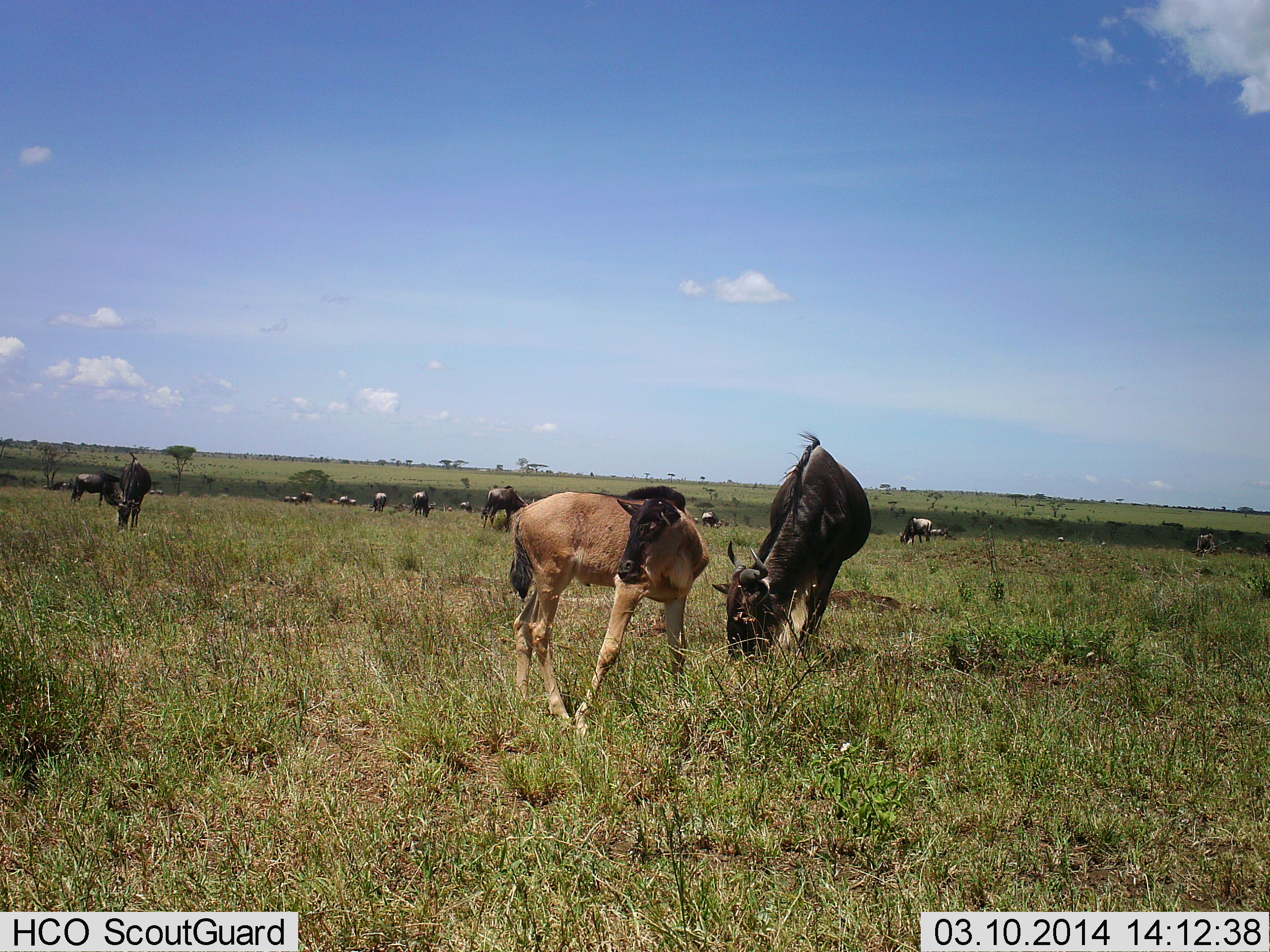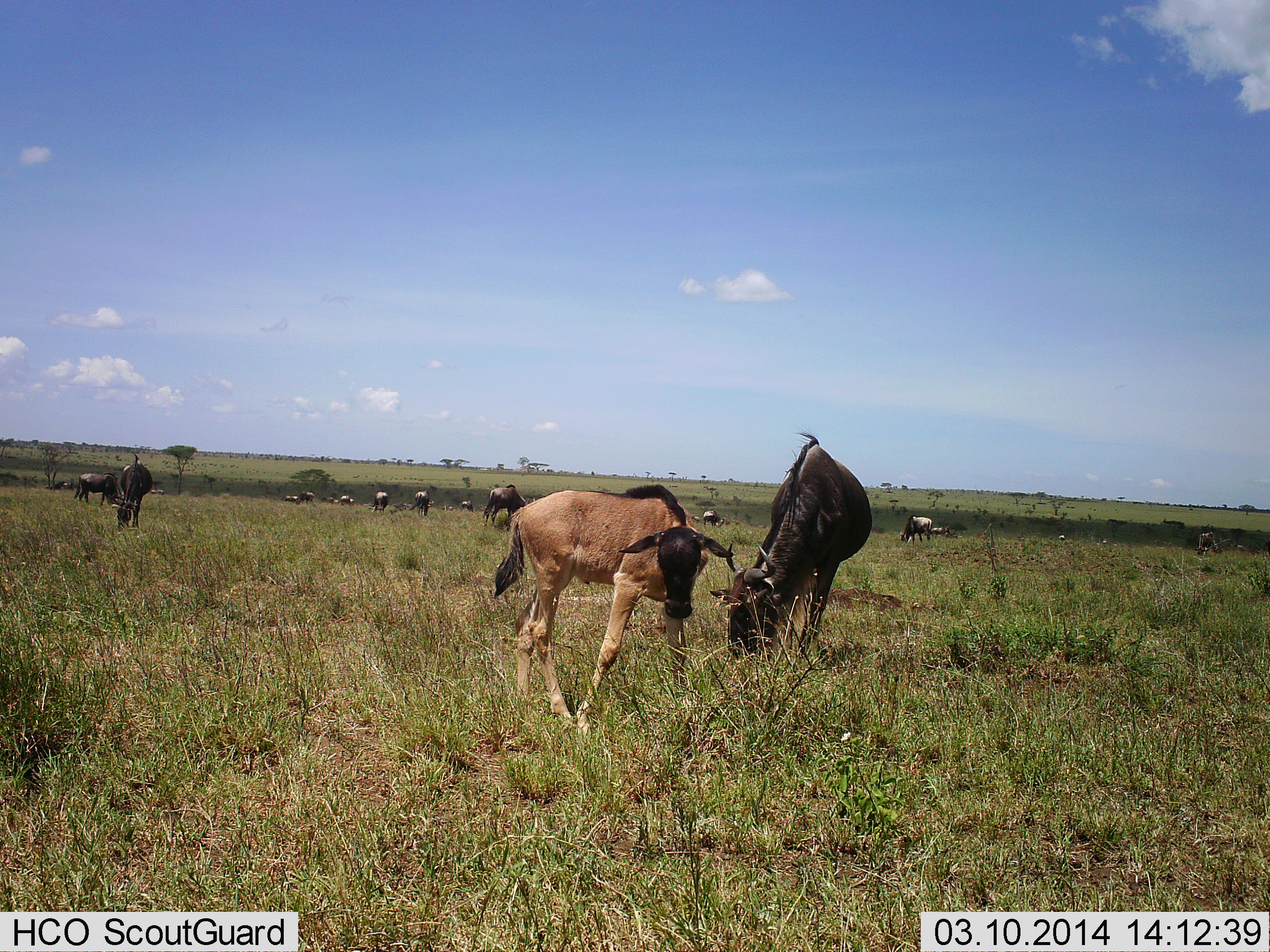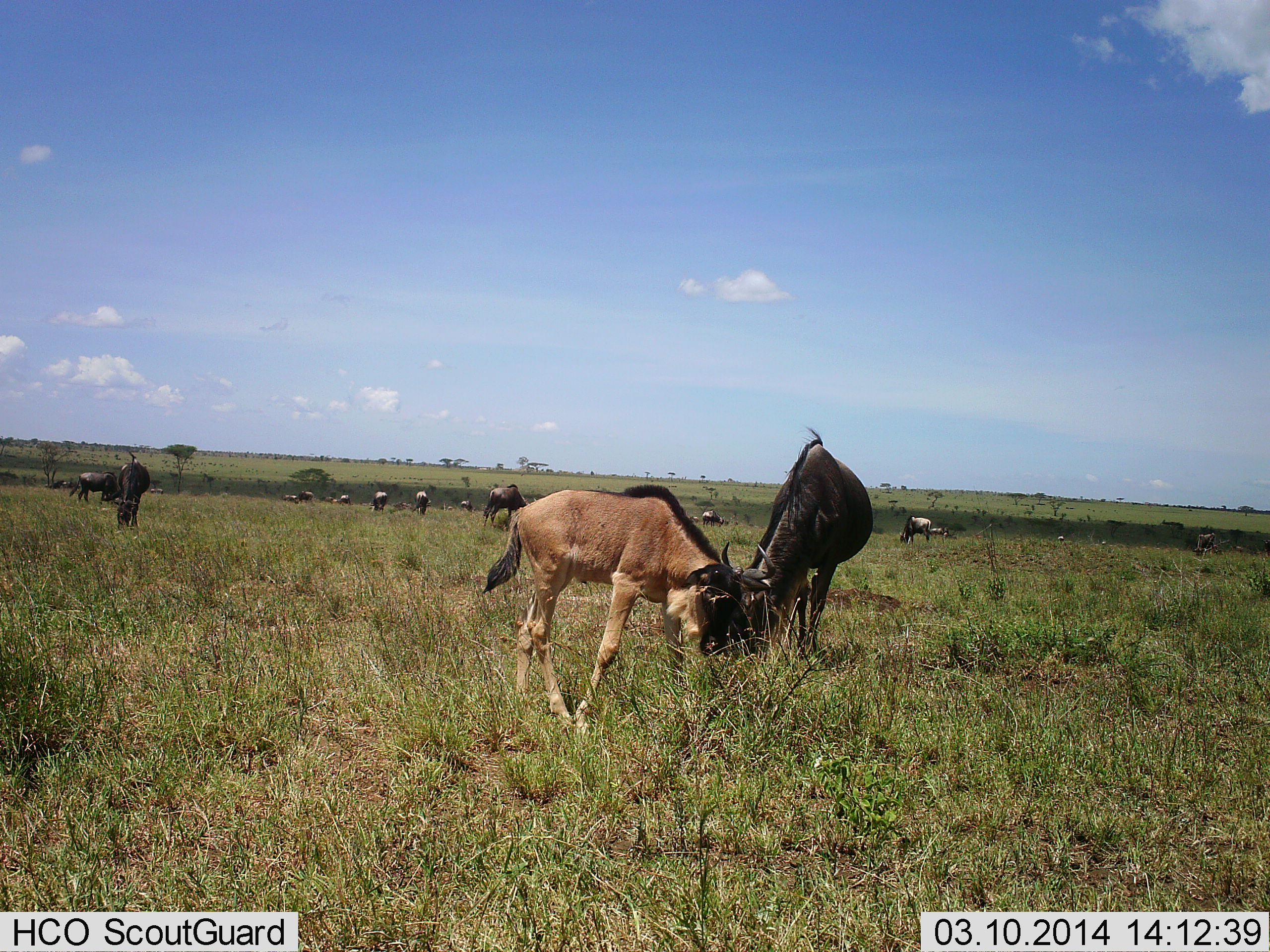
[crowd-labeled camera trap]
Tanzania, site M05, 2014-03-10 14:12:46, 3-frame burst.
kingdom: Animalia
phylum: Chordata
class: Mammalia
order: Artiodactyla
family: Bovidae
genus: Connochaetes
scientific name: Connochaetes taurinus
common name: blue wildebeest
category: wildebeest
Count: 11-50.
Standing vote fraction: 50%.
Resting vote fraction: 0%.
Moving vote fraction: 20%.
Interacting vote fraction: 10%.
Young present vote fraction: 90%.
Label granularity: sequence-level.